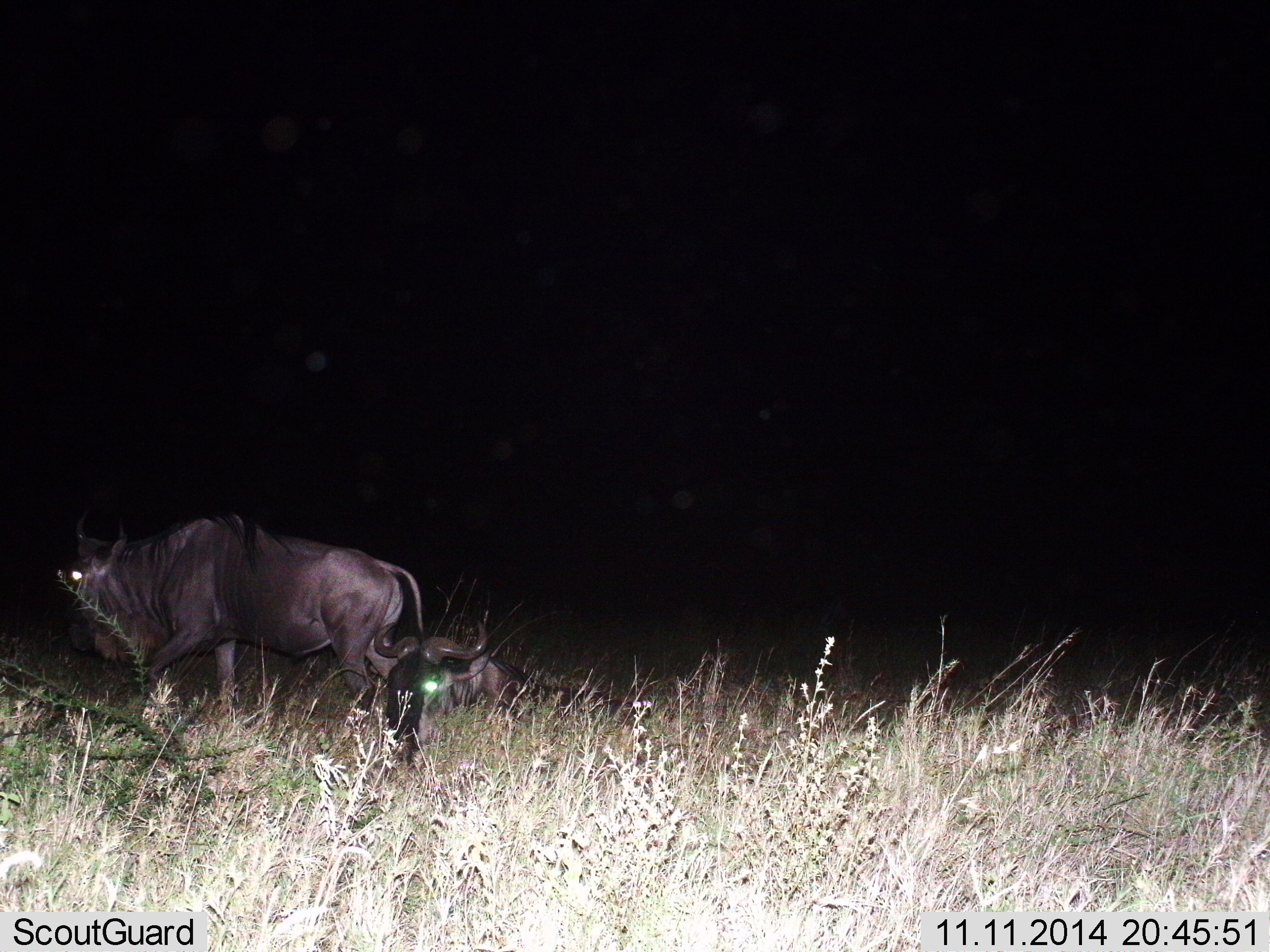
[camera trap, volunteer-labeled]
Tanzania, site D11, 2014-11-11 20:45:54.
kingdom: Animalia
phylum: Chordata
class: Mammalia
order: Artiodactyla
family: Bovidae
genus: Connochaetes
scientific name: Connochaetes taurinus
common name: blue wildebeest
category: wildebeest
Wildebeest (blue wildebeest) (Connochaetes taurinus), count 2. Behavior (volunteer vote fractions): standing 40%, resting 80%, moving 40%, interacting 0%. Young present (vote fraction): 10%. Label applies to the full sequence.